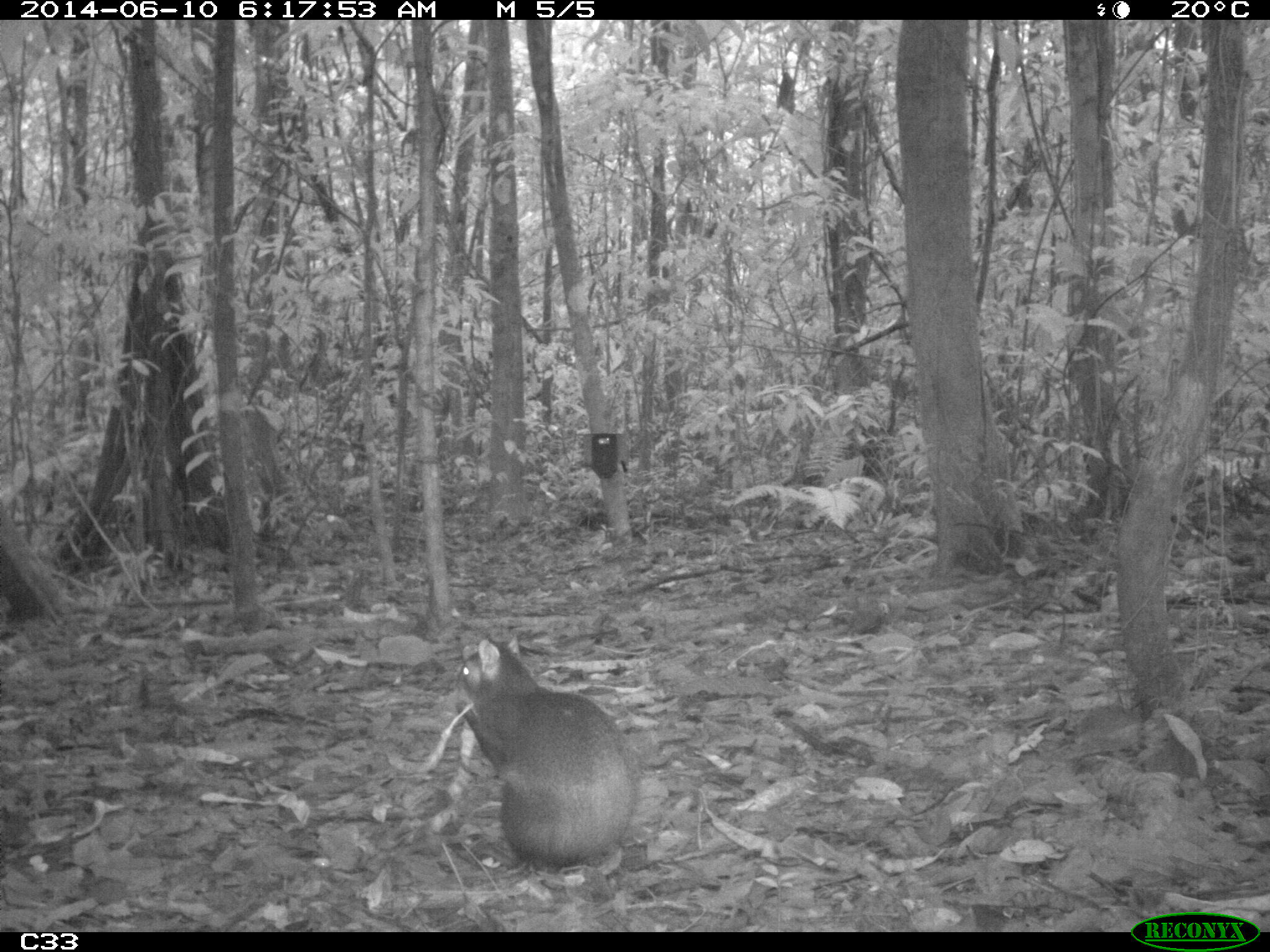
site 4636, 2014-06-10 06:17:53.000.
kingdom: Animalia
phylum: Chordata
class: Mammalia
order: Rodentia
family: Dasyproctidae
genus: Dasyprocta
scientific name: Dasyprocta leporina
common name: red-rumped agouti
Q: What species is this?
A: Dasyprocta leporina (red-rumped agouti).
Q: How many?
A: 1.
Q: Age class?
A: Adult.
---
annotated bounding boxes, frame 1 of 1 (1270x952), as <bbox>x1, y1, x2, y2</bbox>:
dasyprocta leporina: <bbox>446, 630, 638, 868</bbox>